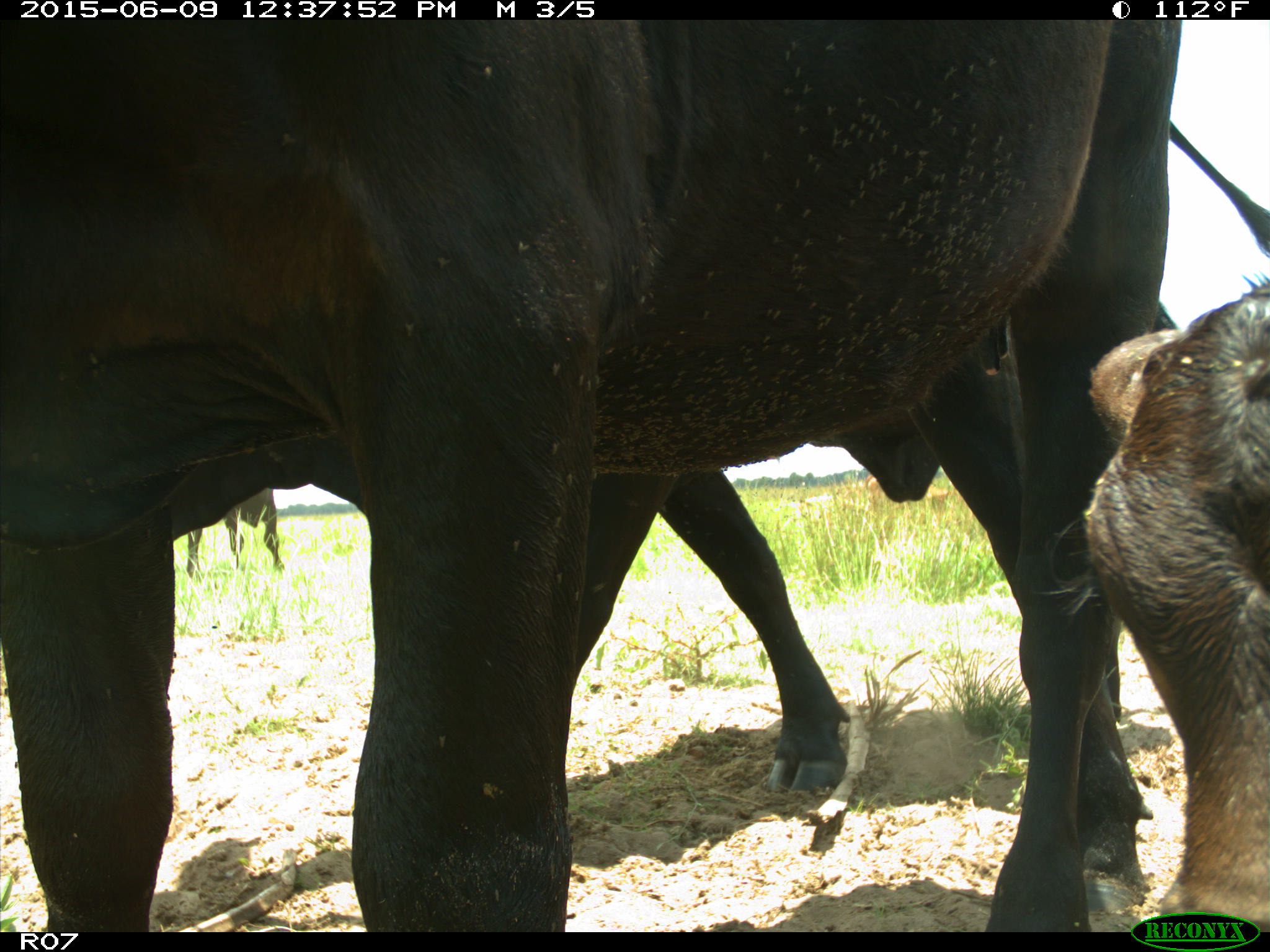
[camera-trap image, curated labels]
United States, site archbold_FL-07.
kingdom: Animalia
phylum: Chordata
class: Mammalia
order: Artiodactyla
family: Bovidae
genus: Bos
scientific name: Bos taurus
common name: domestic cow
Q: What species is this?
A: Bos taurus (domestic cow).